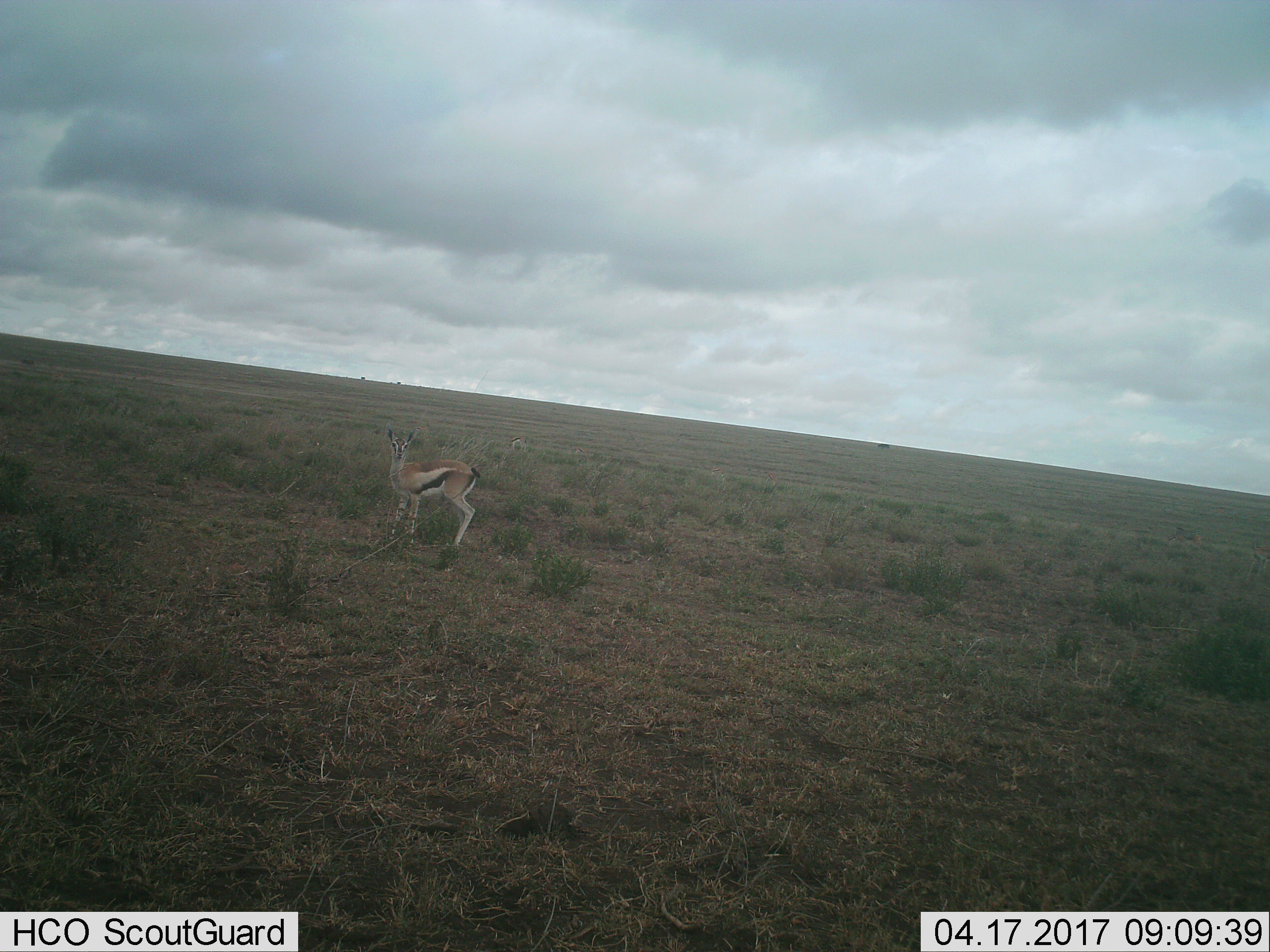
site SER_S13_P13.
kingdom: Animalia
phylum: Chordata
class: Mammalia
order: Artiodactyla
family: Bovidae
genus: Eudorcas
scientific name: Eudorcas thomsonii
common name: thomson's gazelle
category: gazellethomsons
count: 2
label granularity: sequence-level